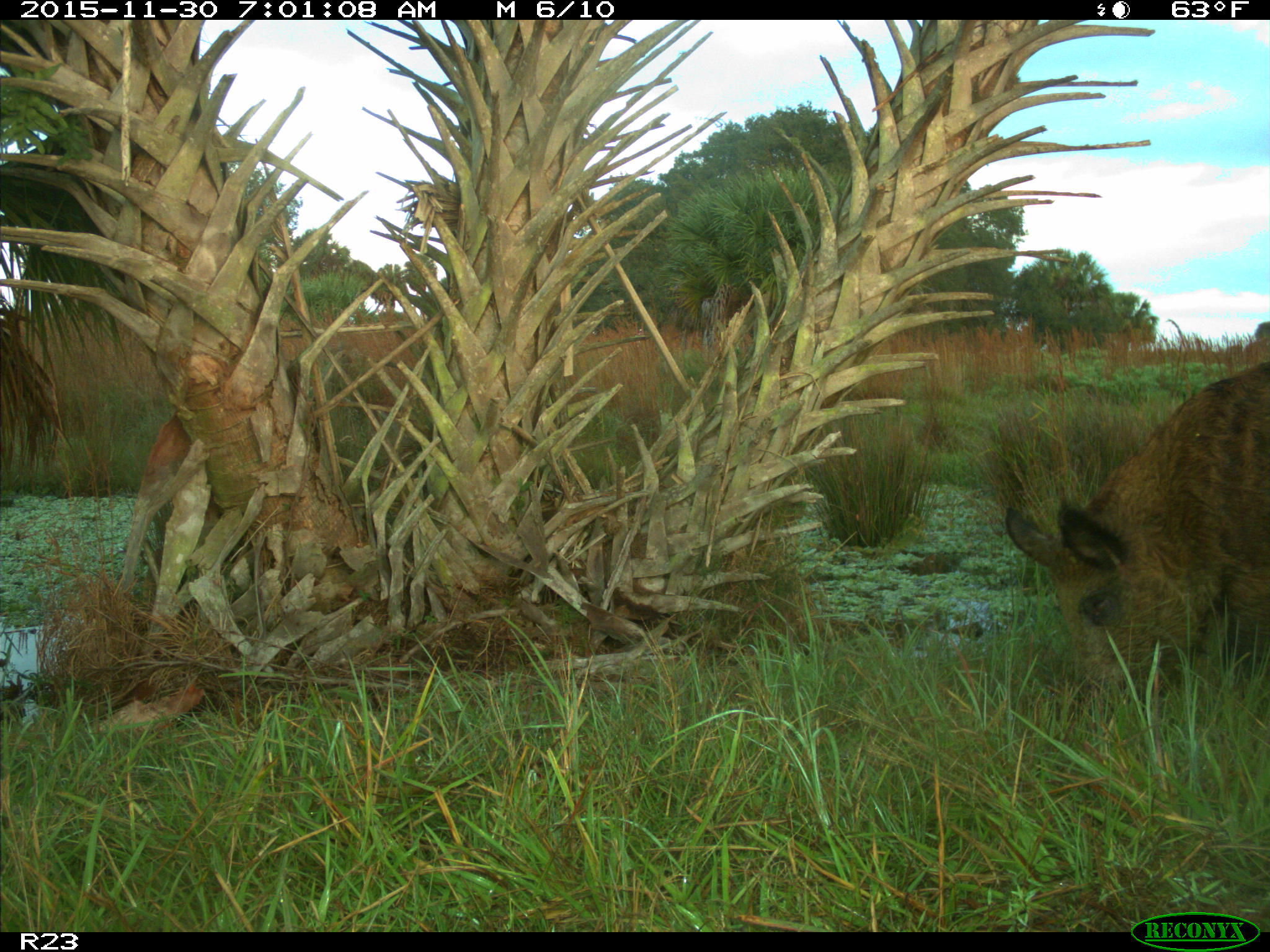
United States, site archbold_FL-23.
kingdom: Animalia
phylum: Chordata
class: Mammalia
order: Artiodactyla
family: Suidae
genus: Sus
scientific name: Sus scrofa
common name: wild boar